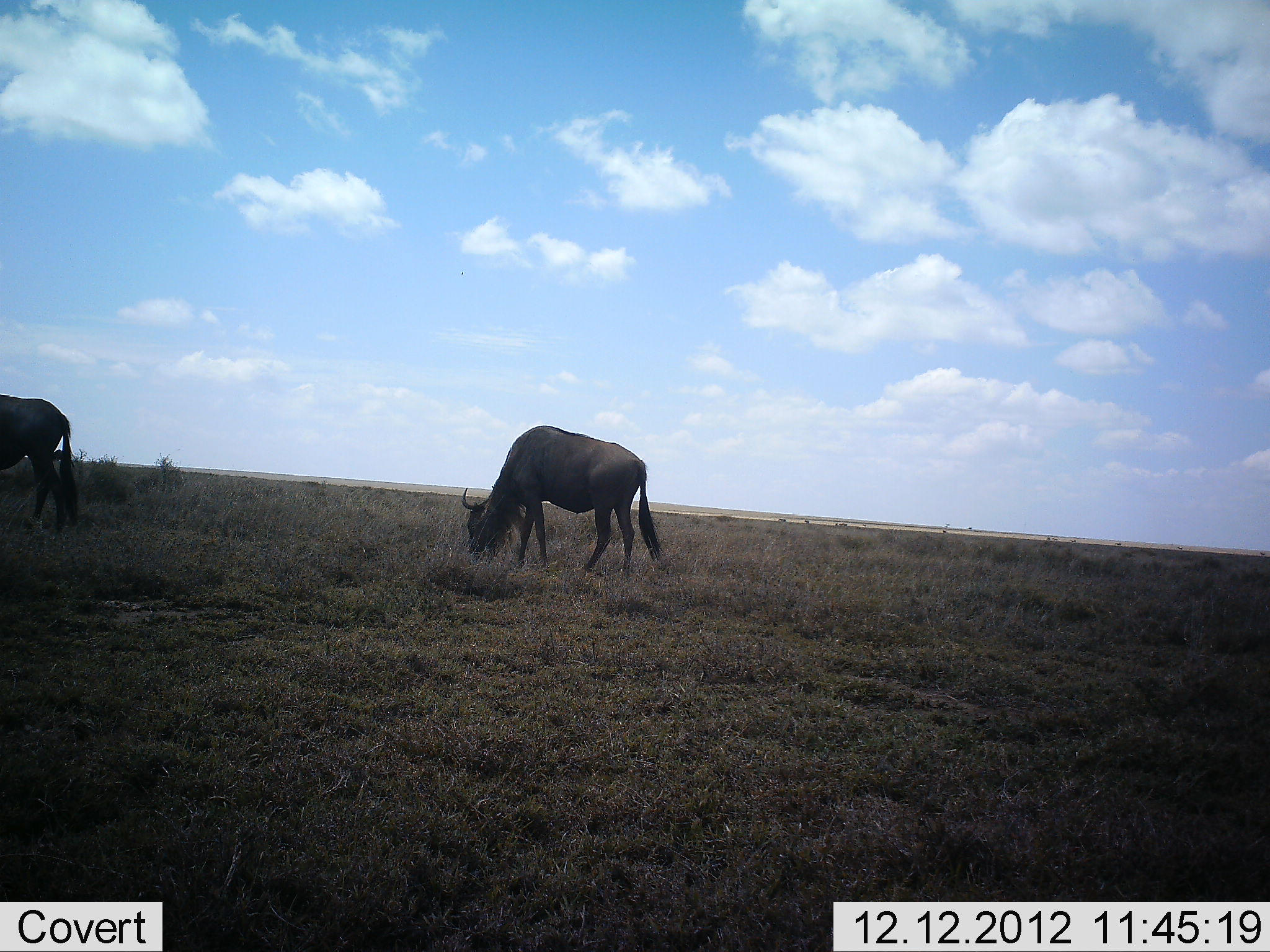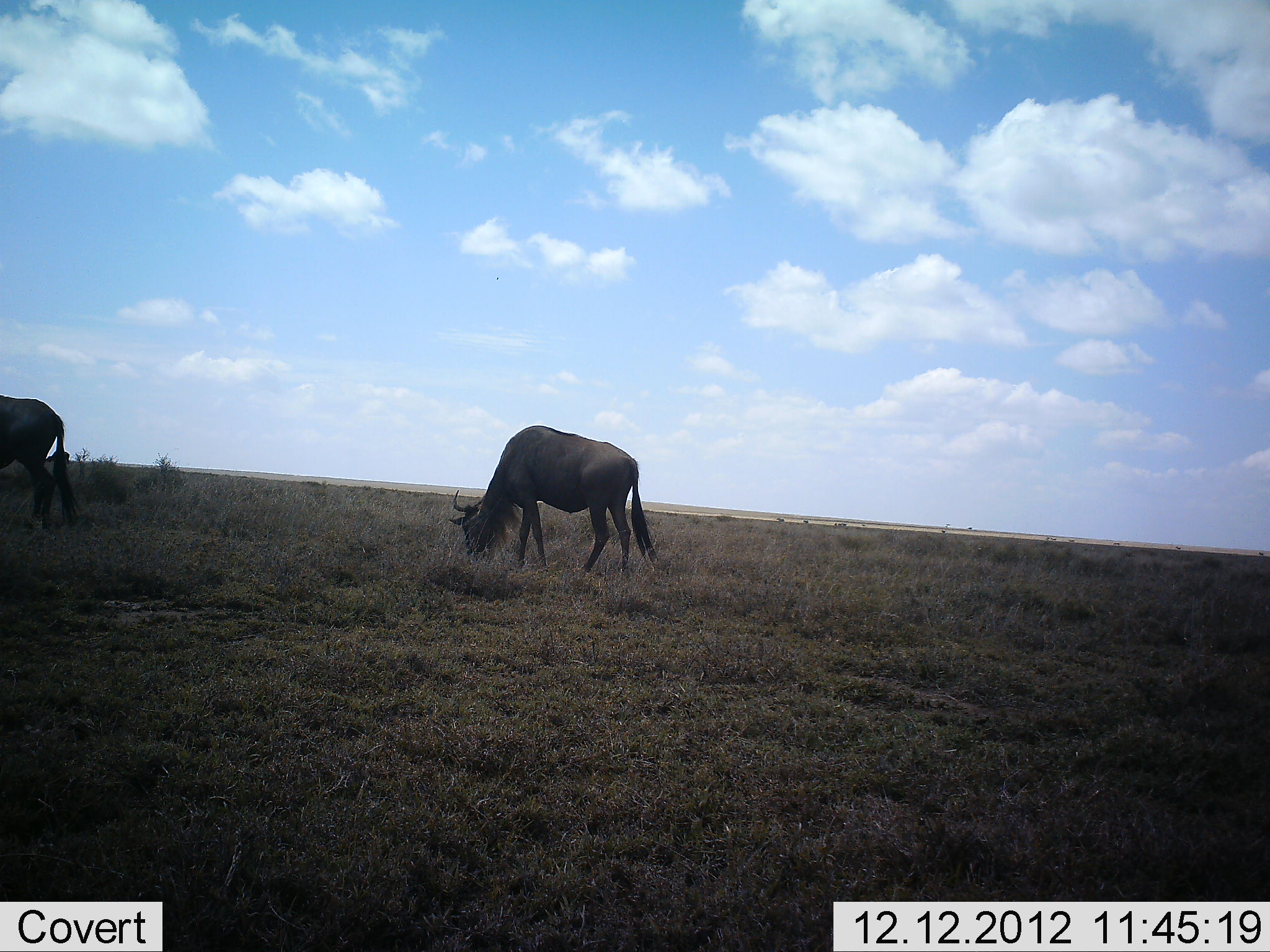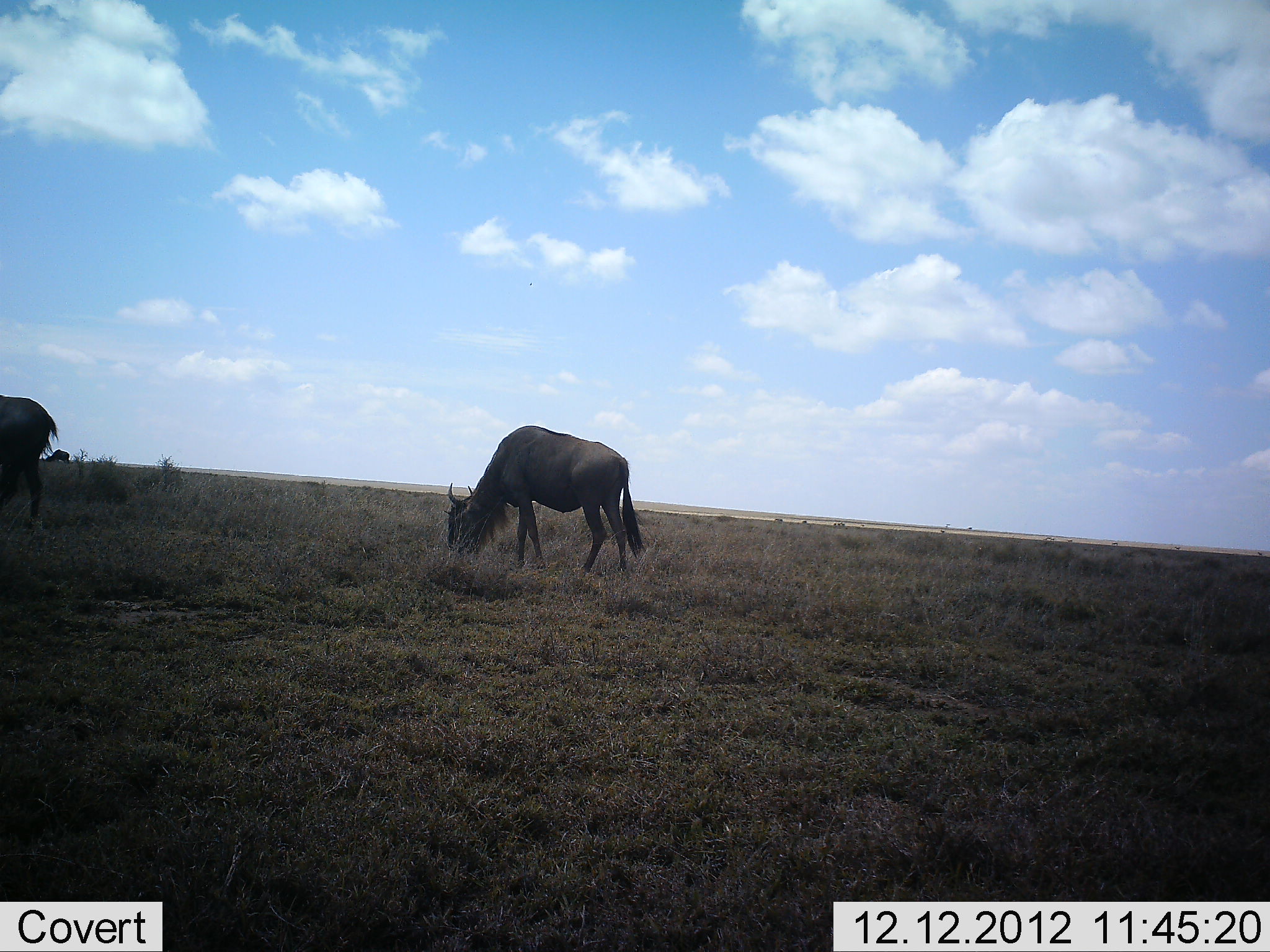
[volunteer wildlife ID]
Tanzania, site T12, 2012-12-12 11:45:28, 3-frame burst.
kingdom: Animalia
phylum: Chordata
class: Mammalia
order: Artiodactyla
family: Bovidae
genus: Connochaetes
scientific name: Connochaetes taurinus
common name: blue wildebeest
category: wildebeest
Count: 2.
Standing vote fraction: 20%.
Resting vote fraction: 0%.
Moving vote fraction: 10%.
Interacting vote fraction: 0%.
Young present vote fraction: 0%.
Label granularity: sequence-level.